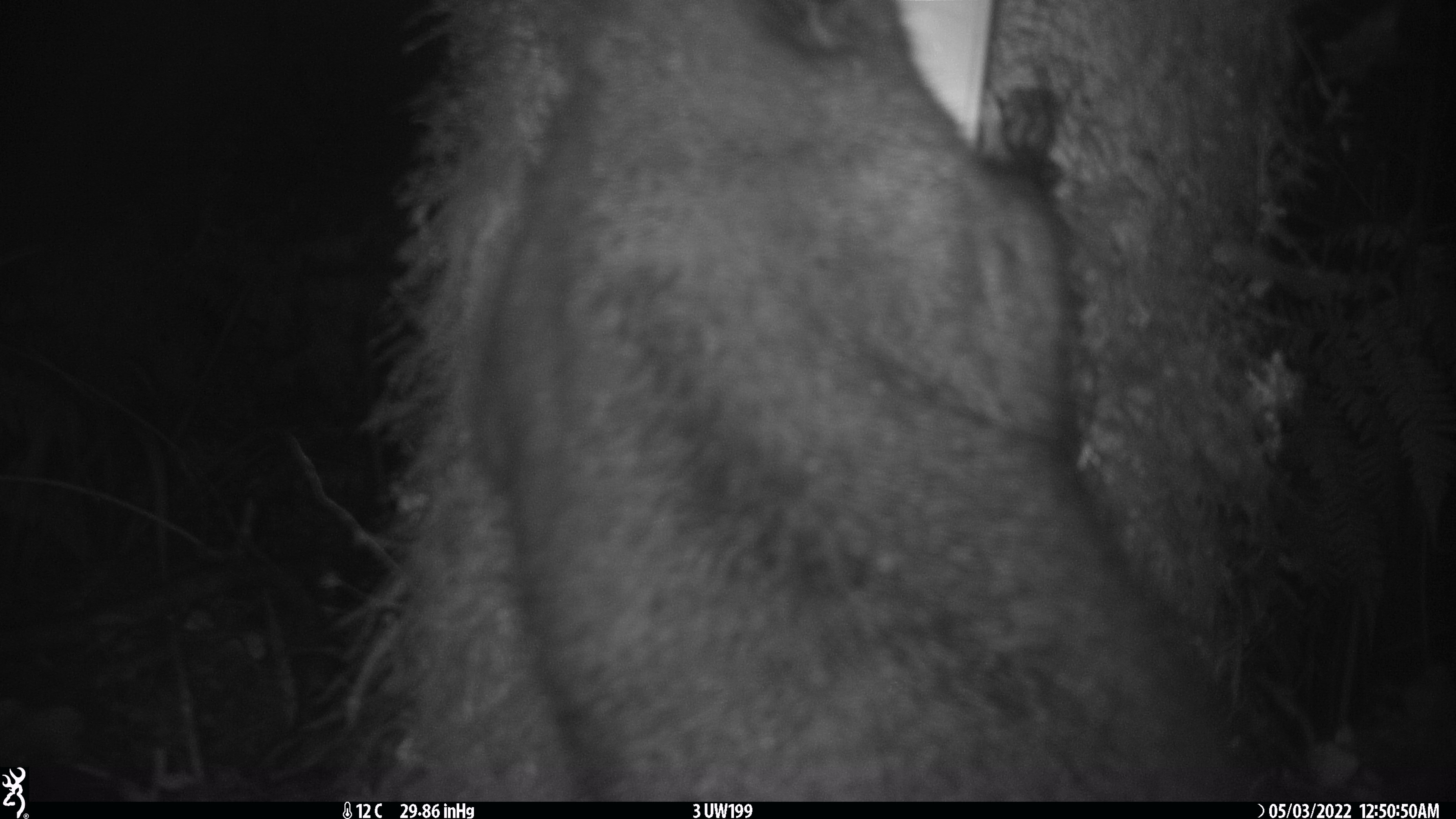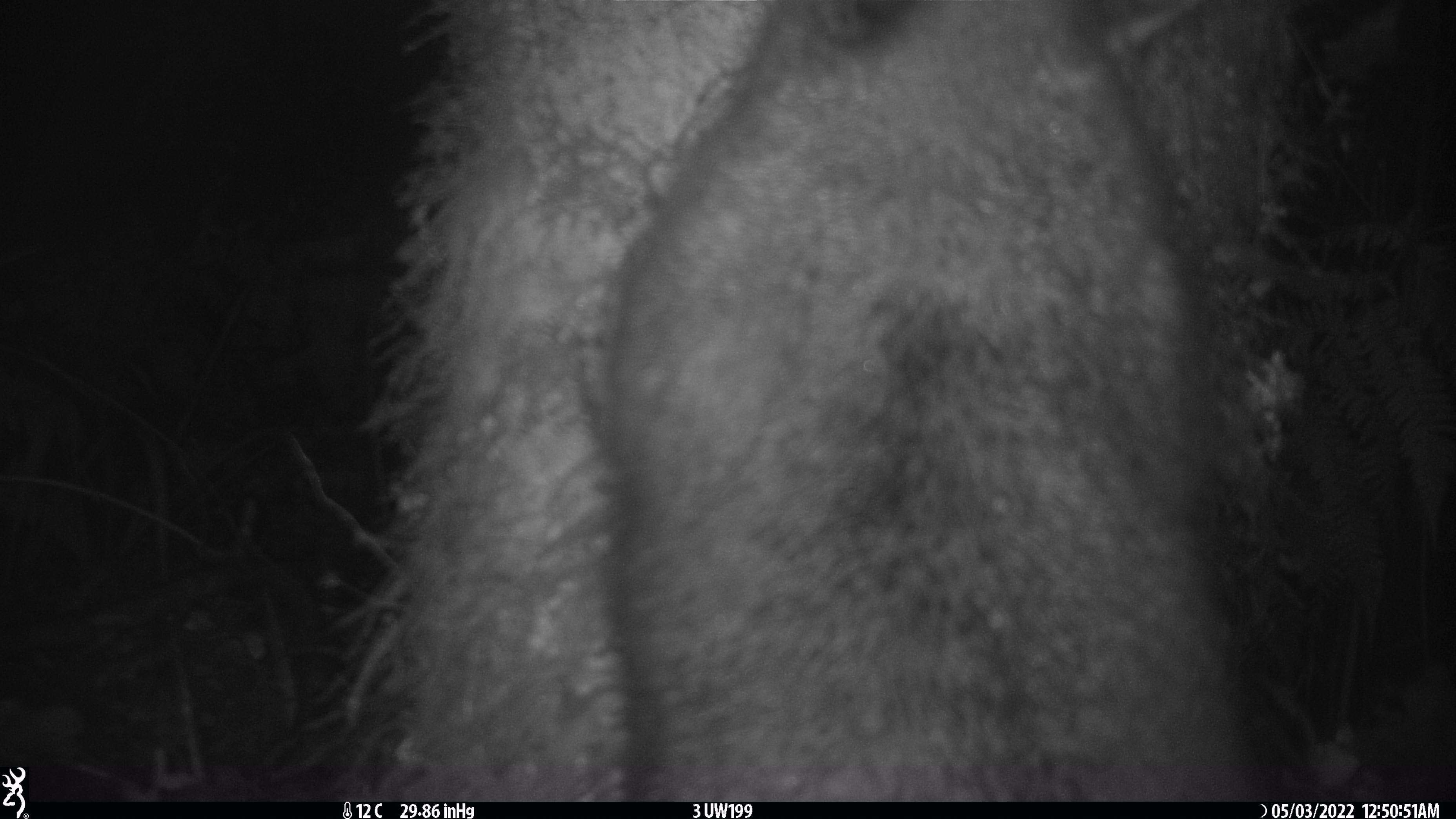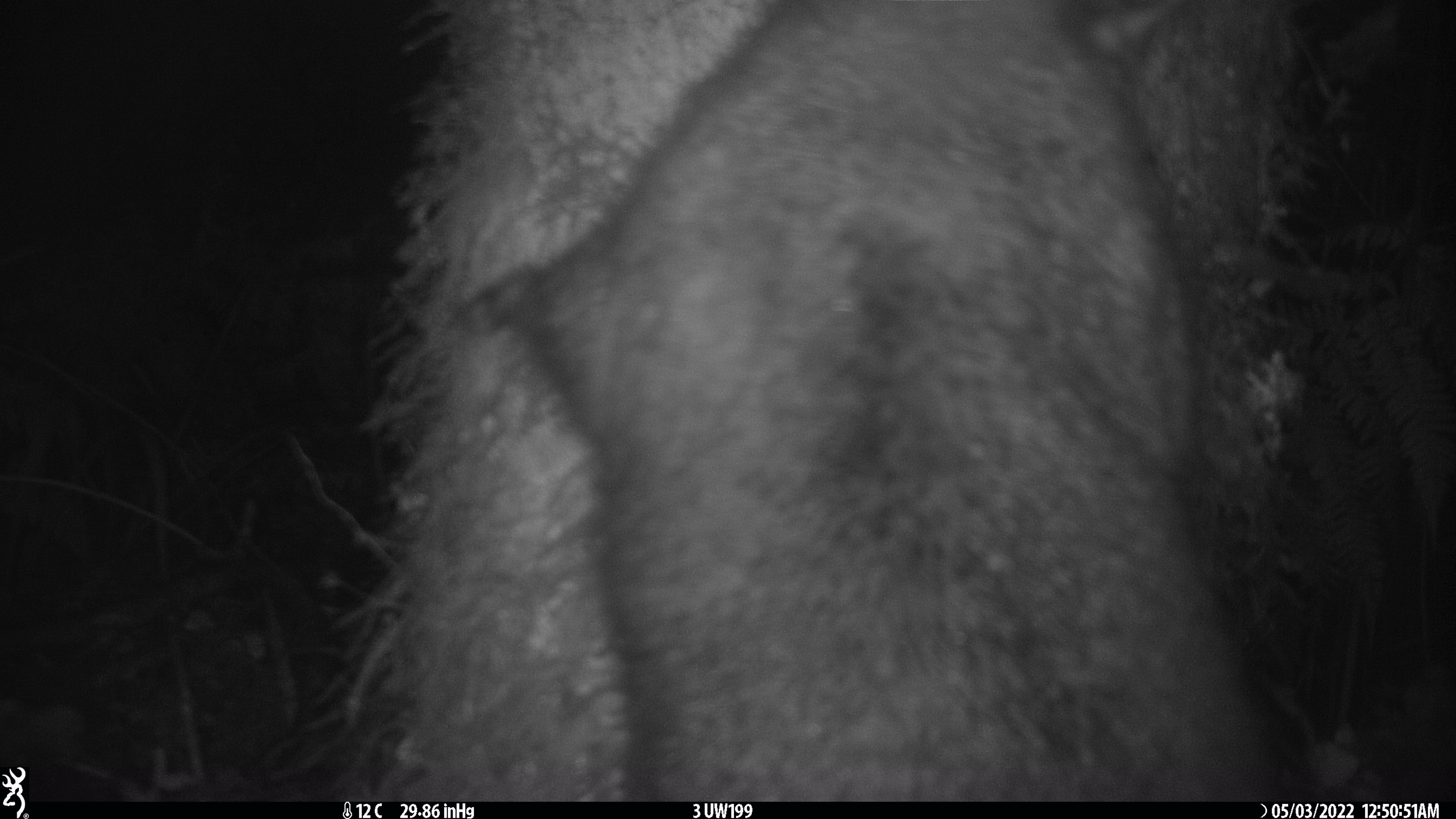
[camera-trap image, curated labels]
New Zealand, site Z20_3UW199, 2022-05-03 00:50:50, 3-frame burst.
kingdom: Animalia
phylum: Chordata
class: Mammalia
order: Diprotodontia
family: Phalangeridae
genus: Trichosurus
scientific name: Trichosurus vulpecula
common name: common brushtail possum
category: possum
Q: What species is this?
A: Possum (common brushtail possum) (Trichosurus vulpecula).